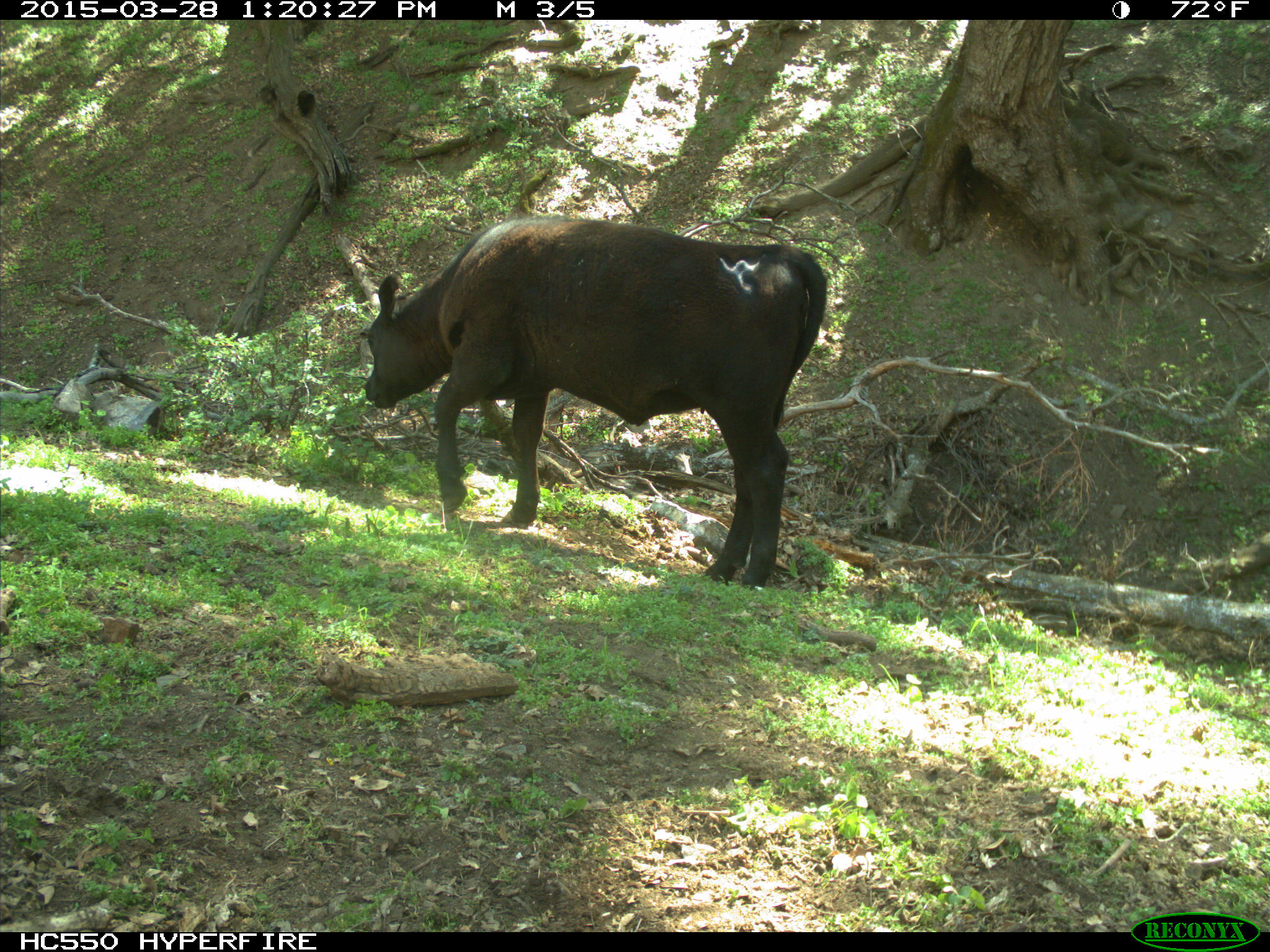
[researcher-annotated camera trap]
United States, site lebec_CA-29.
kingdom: Animalia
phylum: Chordata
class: Mammalia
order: Artiodactyla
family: Bovidae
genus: Bos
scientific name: Bos taurus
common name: domestic cow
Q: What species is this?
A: Bos taurus (domestic cow).